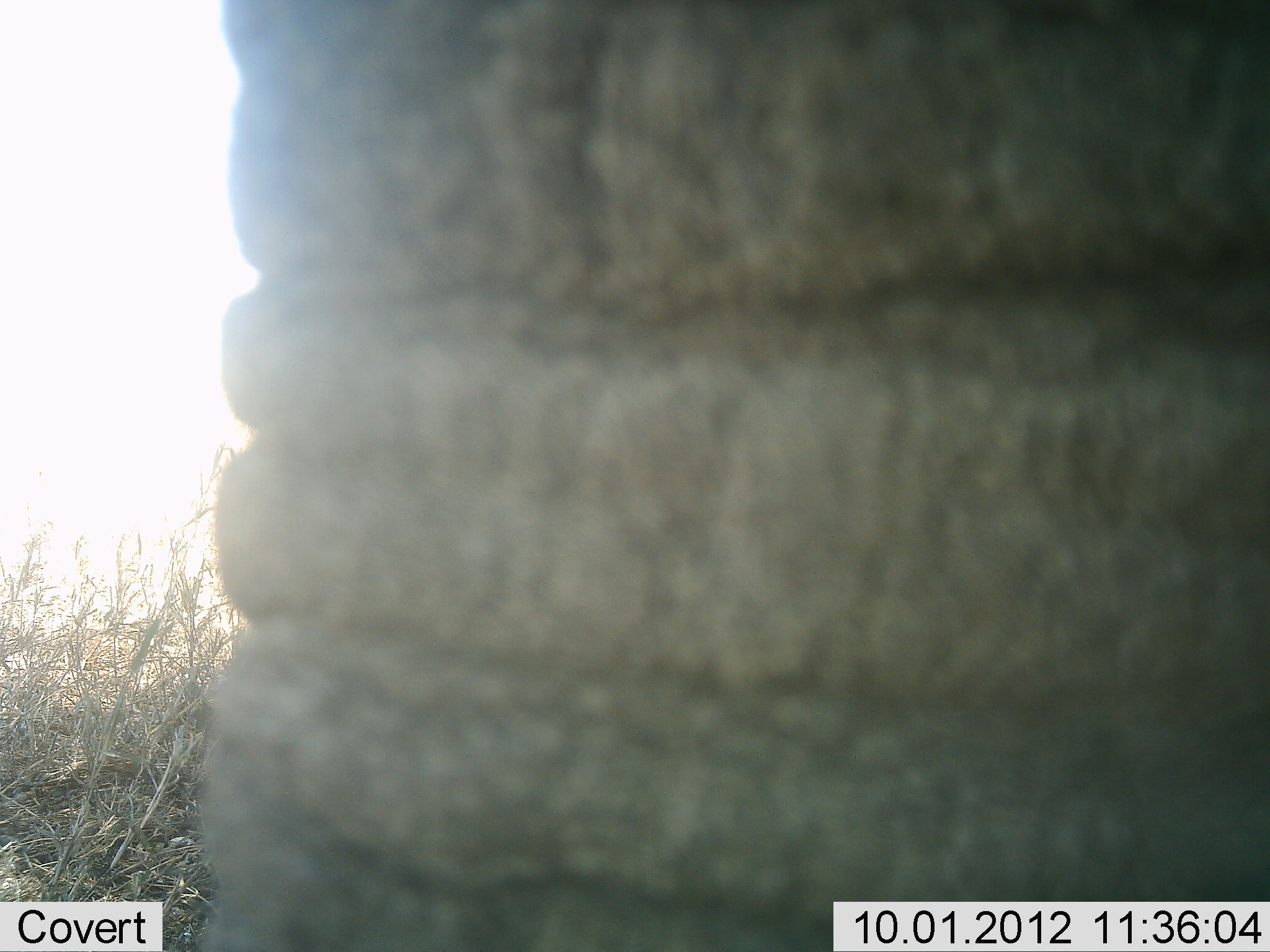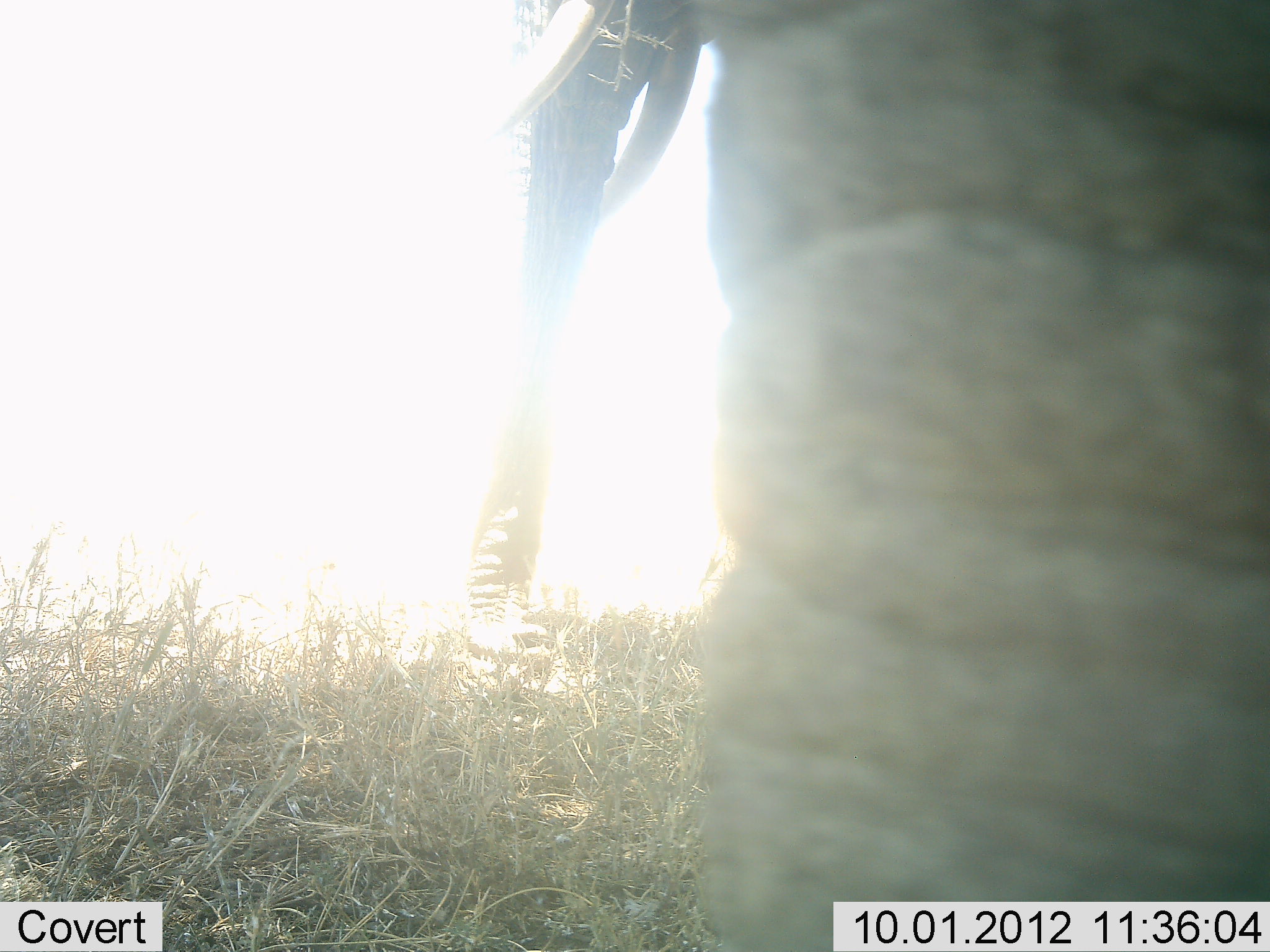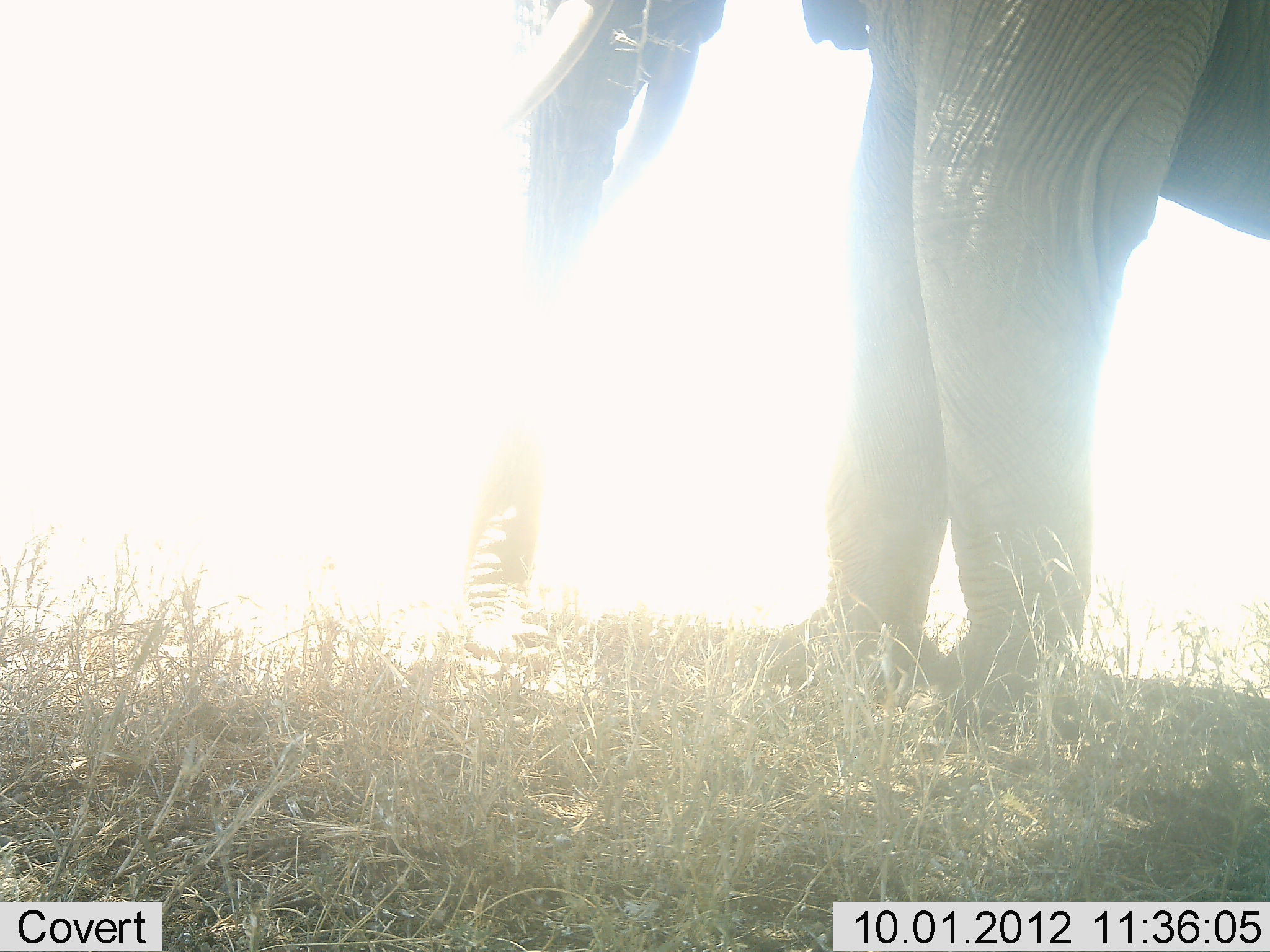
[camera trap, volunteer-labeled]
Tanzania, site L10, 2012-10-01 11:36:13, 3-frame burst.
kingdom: Animalia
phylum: Chordata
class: Mammalia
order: Proboscidea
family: Elephantidae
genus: Loxodonta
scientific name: Loxodonta africana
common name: african bush elephant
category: elephant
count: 1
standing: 80%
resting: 0%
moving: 60%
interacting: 0%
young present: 0%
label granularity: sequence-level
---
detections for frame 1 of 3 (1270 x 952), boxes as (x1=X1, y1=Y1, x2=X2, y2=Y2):
animal: (x1=206, y1=1, x2=1270, y2=951)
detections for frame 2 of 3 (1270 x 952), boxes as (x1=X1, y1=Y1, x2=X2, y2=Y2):
animal: (x1=461, y1=0, x2=1269, y2=951)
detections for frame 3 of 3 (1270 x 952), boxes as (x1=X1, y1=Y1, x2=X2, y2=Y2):
animal: (x1=446, y1=1, x2=1270, y2=695)